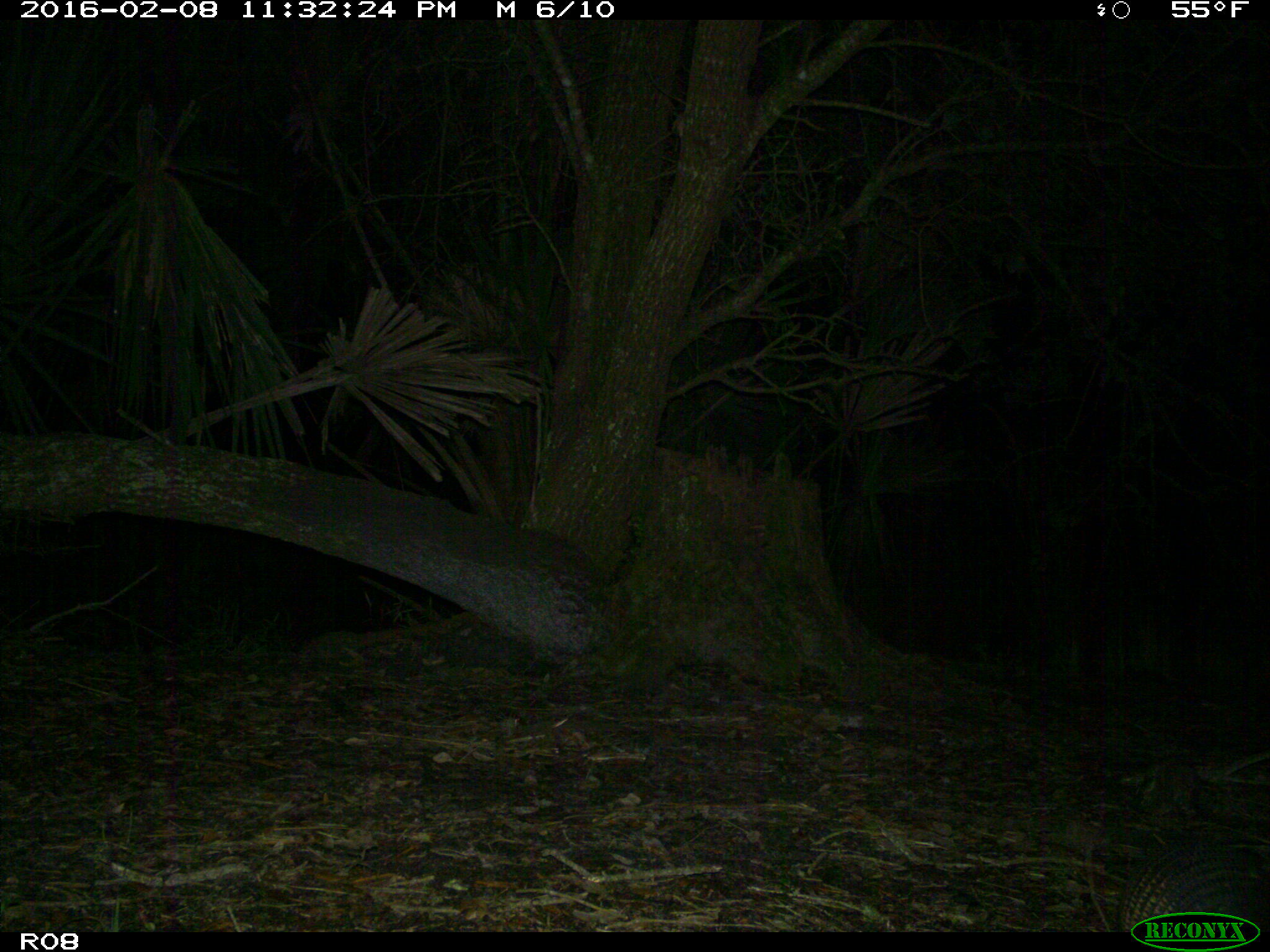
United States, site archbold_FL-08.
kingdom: Animalia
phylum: Chordata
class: Mammalia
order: Cingulata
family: Dasypodidae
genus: Dasypus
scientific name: Dasypus novemcinctus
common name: nine-banded armadillo